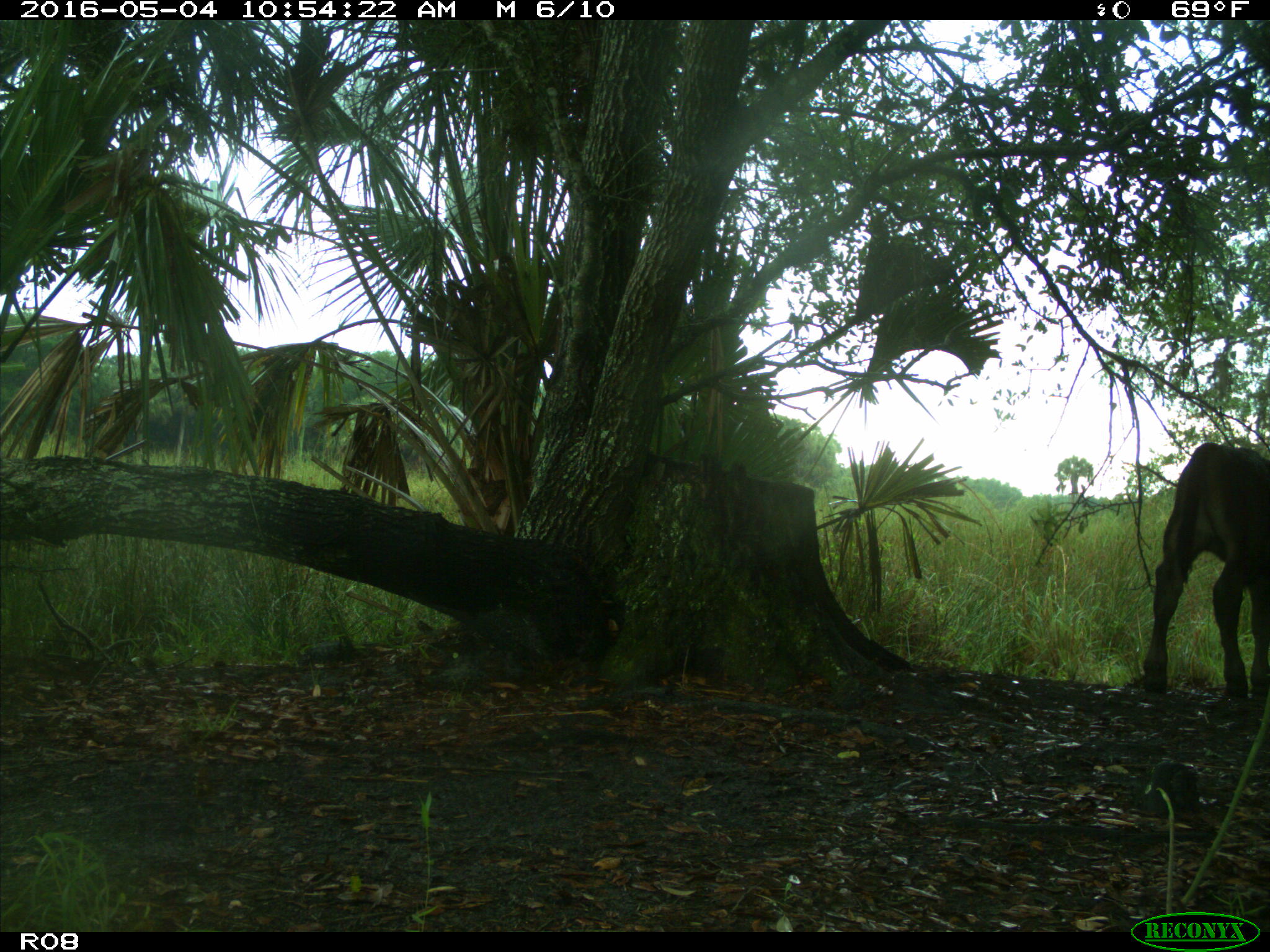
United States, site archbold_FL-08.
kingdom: Animalia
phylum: Chordata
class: Mammalia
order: Artiodactyla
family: Bovidae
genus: Bos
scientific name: Bos taurus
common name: domestic cow